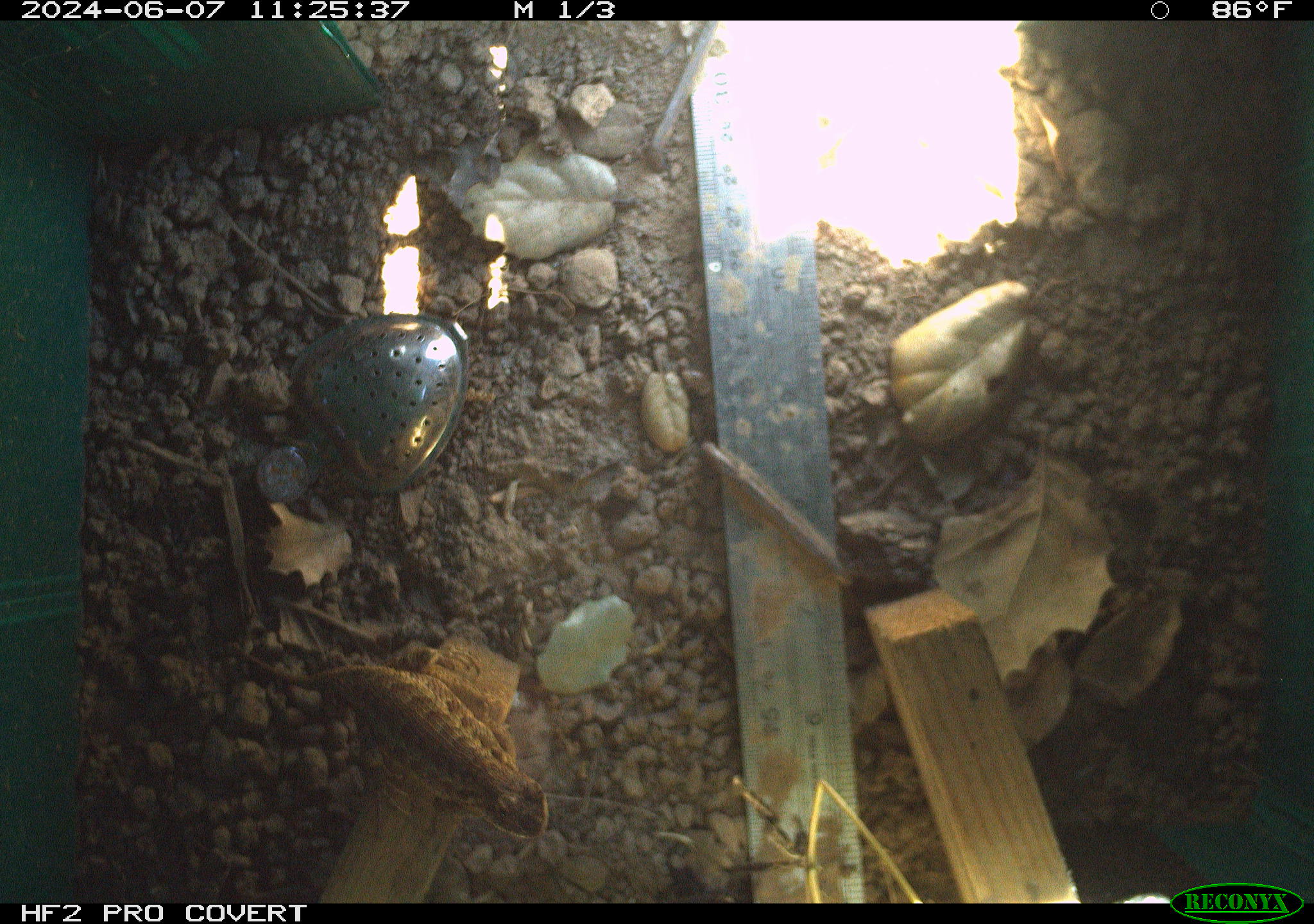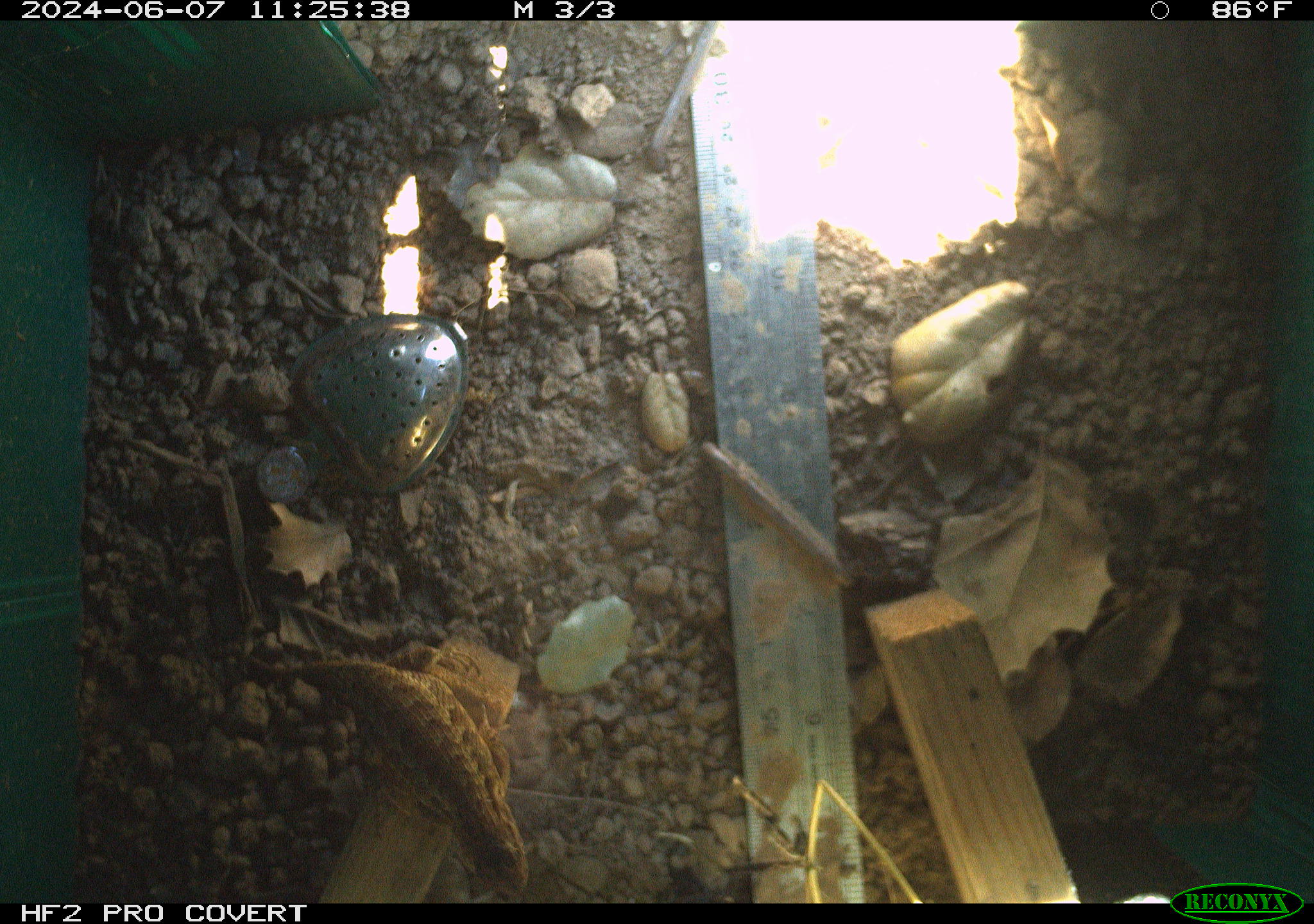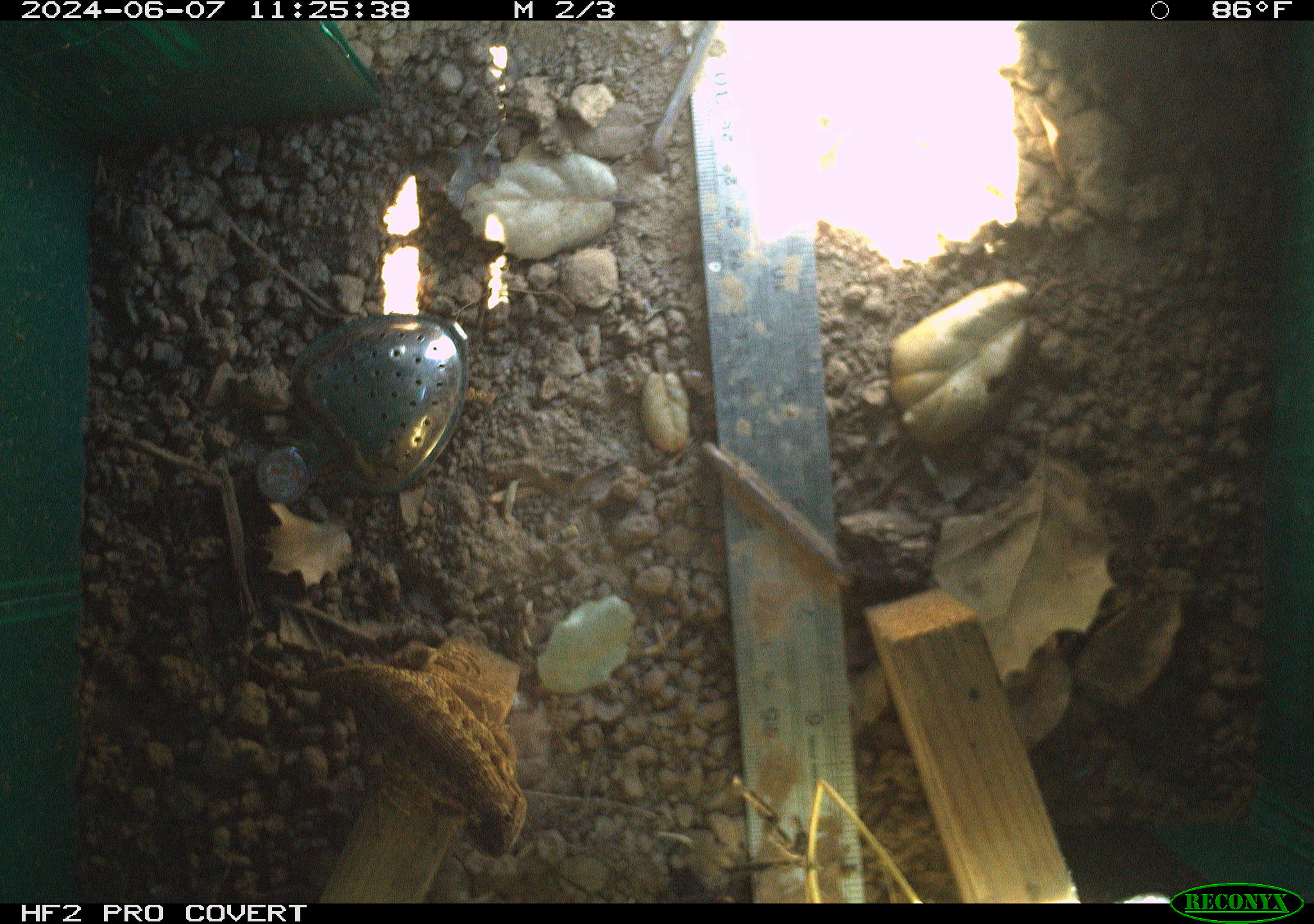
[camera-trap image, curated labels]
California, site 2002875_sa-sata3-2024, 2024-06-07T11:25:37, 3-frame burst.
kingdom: Animalia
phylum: Chordata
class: Reptilia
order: Squamata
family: Phrynosomatidae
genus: Sceloporus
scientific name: Sceloporus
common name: spiny lizards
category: sceloporus species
Sceloporus species (spiny lizards) (Sceloporus).